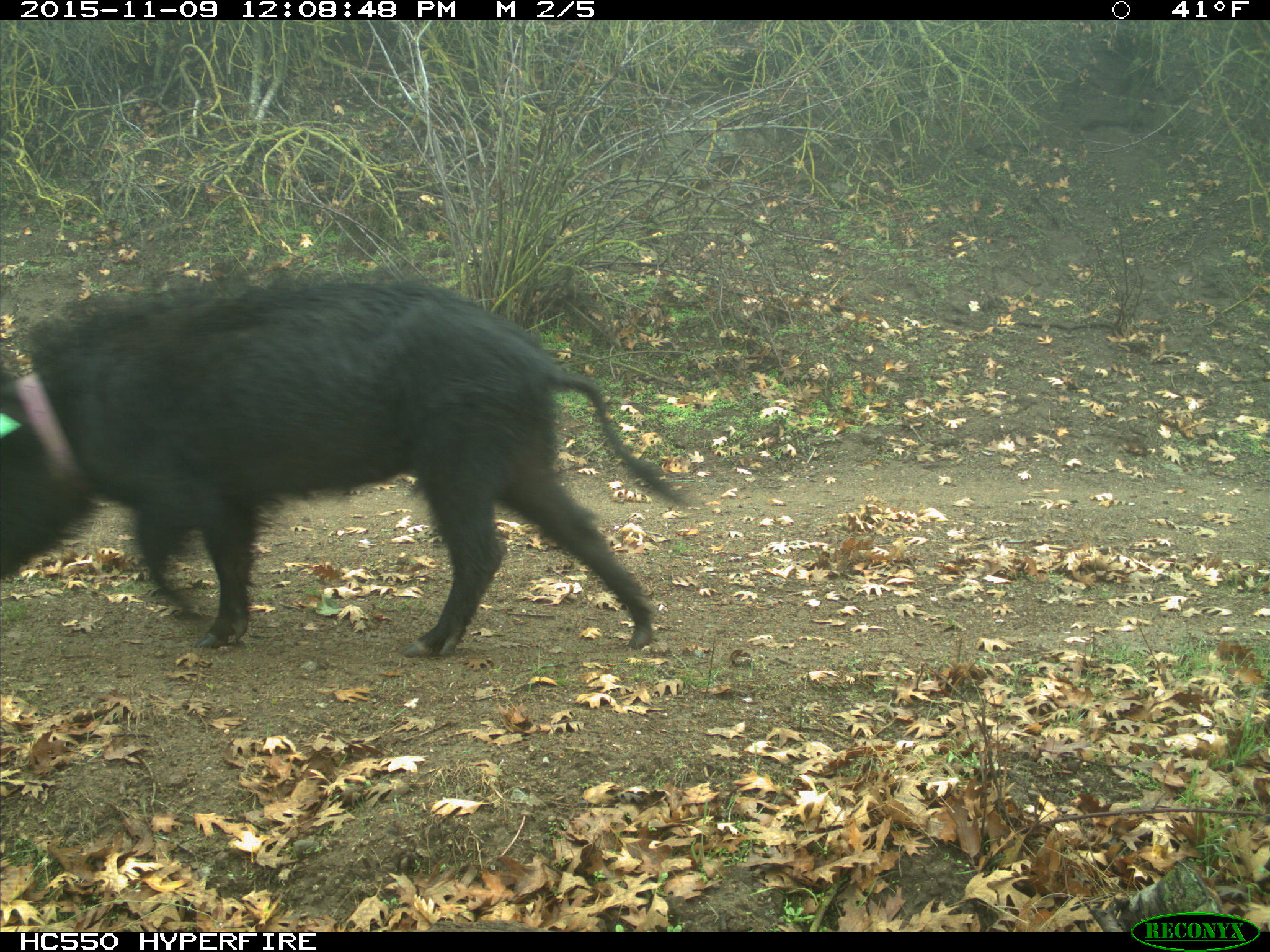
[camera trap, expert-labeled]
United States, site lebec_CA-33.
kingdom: Animalia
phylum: Chordata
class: Mammalia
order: Artiodactyla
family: Suidae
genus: Sus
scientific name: Sus scrofa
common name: wild boar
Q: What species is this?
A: Sus scrofa (wild boar).